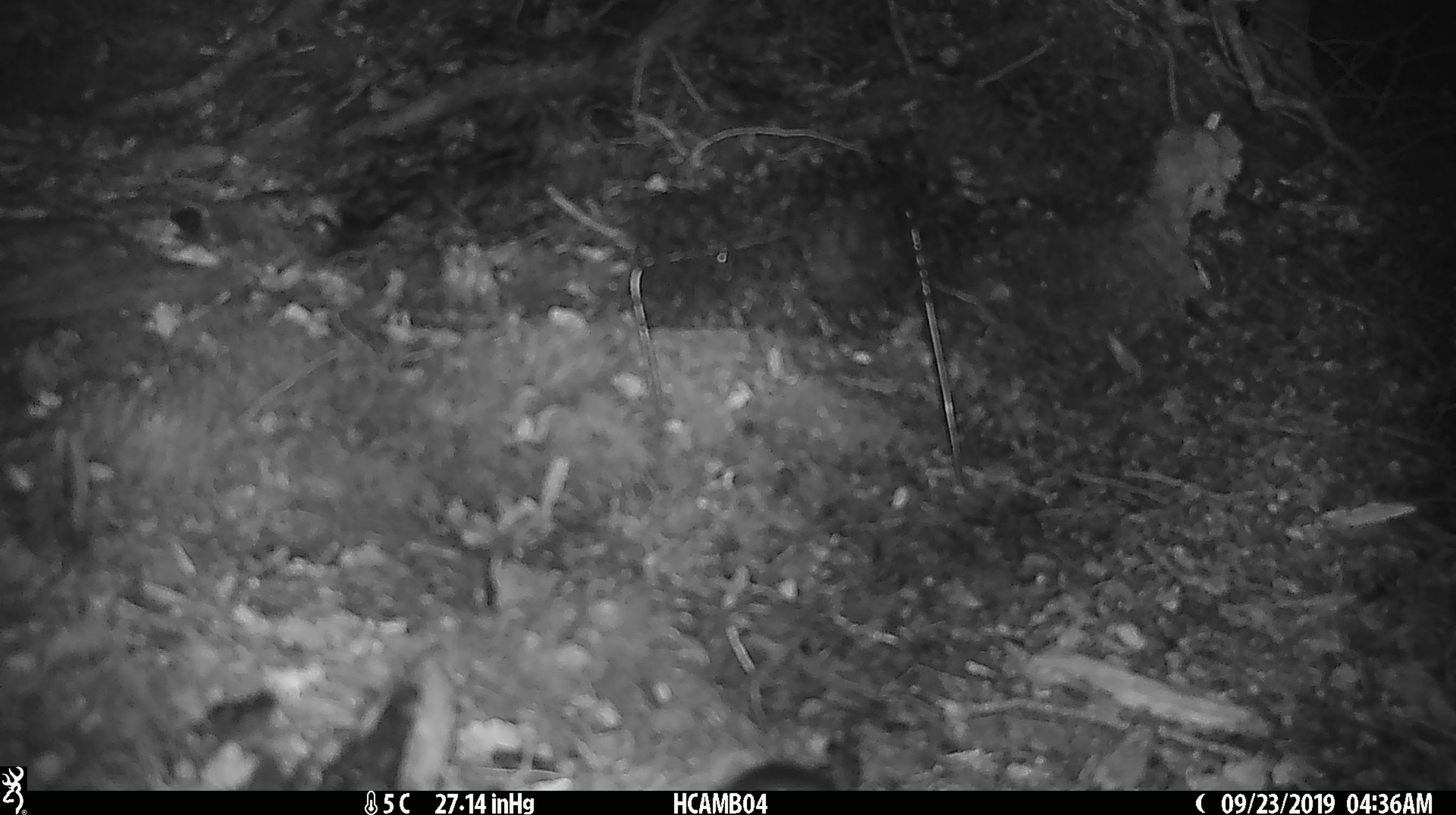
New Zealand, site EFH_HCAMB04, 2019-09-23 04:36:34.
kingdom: Animalia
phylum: Chordata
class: Mammalia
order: Rodentia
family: Muridae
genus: Mus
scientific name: Mus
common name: mouse